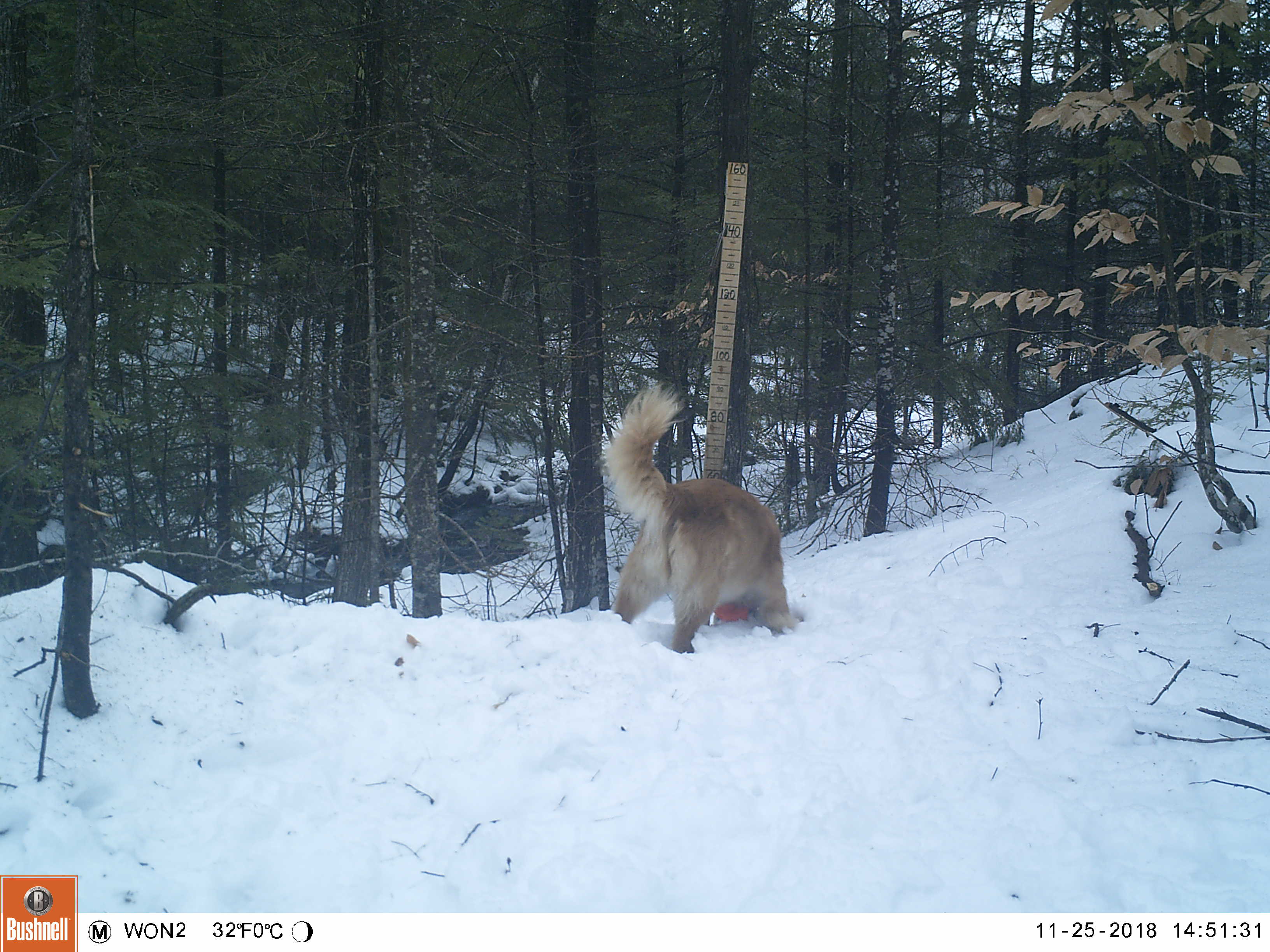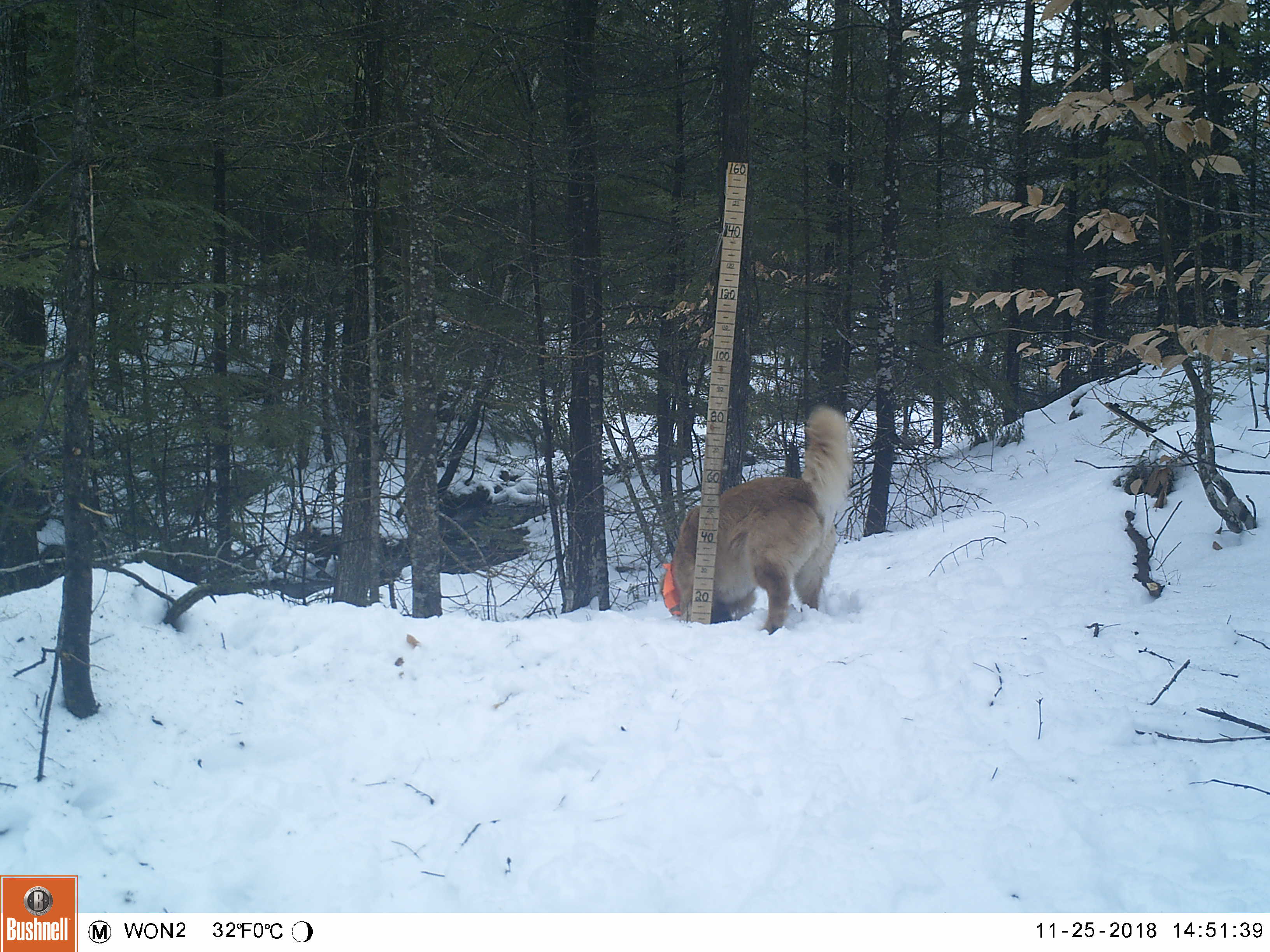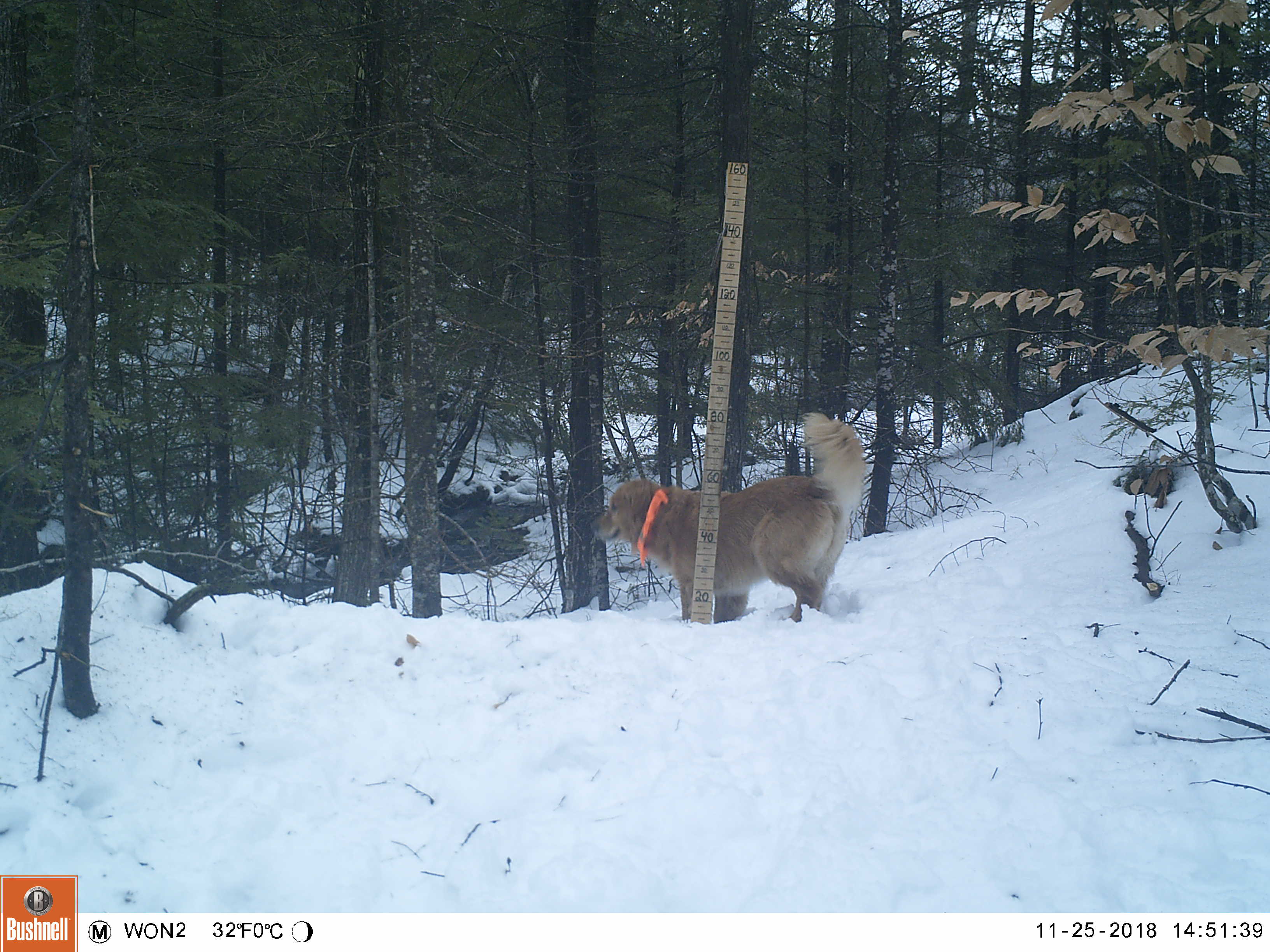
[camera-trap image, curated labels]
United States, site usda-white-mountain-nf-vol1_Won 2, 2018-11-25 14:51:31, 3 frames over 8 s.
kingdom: Animalia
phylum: Chordata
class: Mammalia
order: Carnivora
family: Canidae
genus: Canis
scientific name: Canis familiaris familiaris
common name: domestic dog